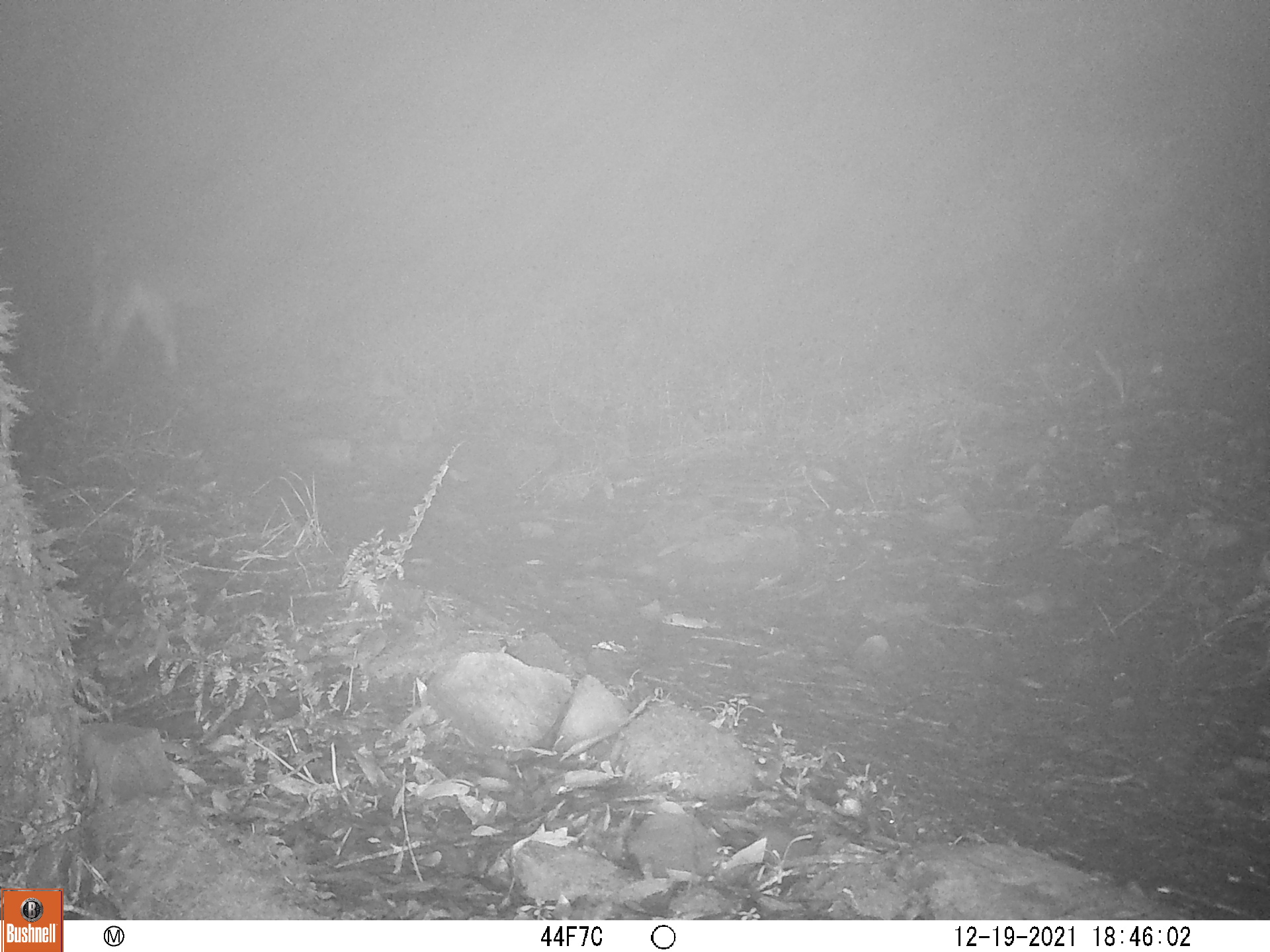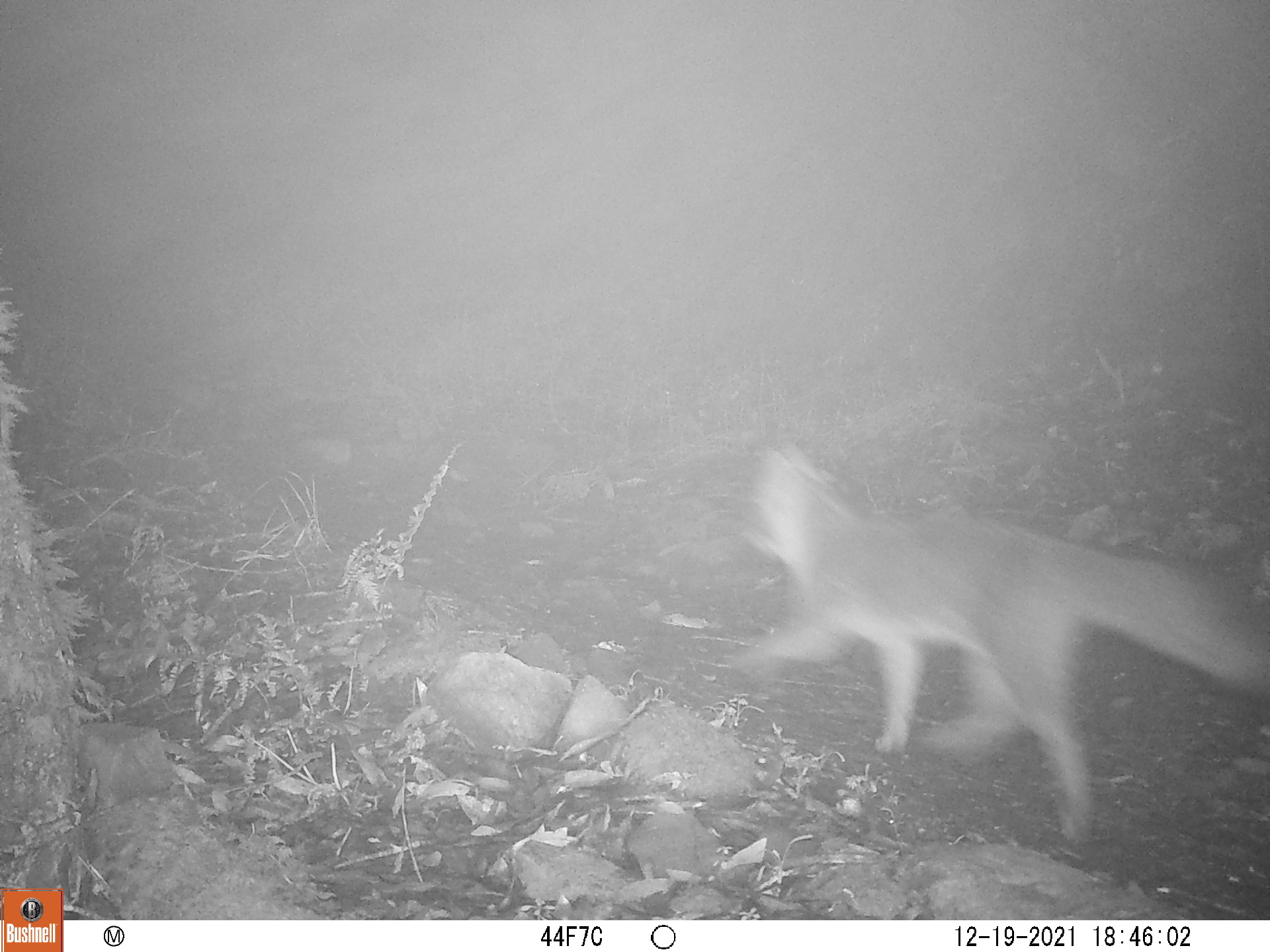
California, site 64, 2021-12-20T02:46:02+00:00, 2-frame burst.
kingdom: Animalia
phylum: Chordata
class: Mammalia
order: Carnivora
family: Canidae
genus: Urocyon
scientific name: Urocyon cinereoargenteus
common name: gray fox